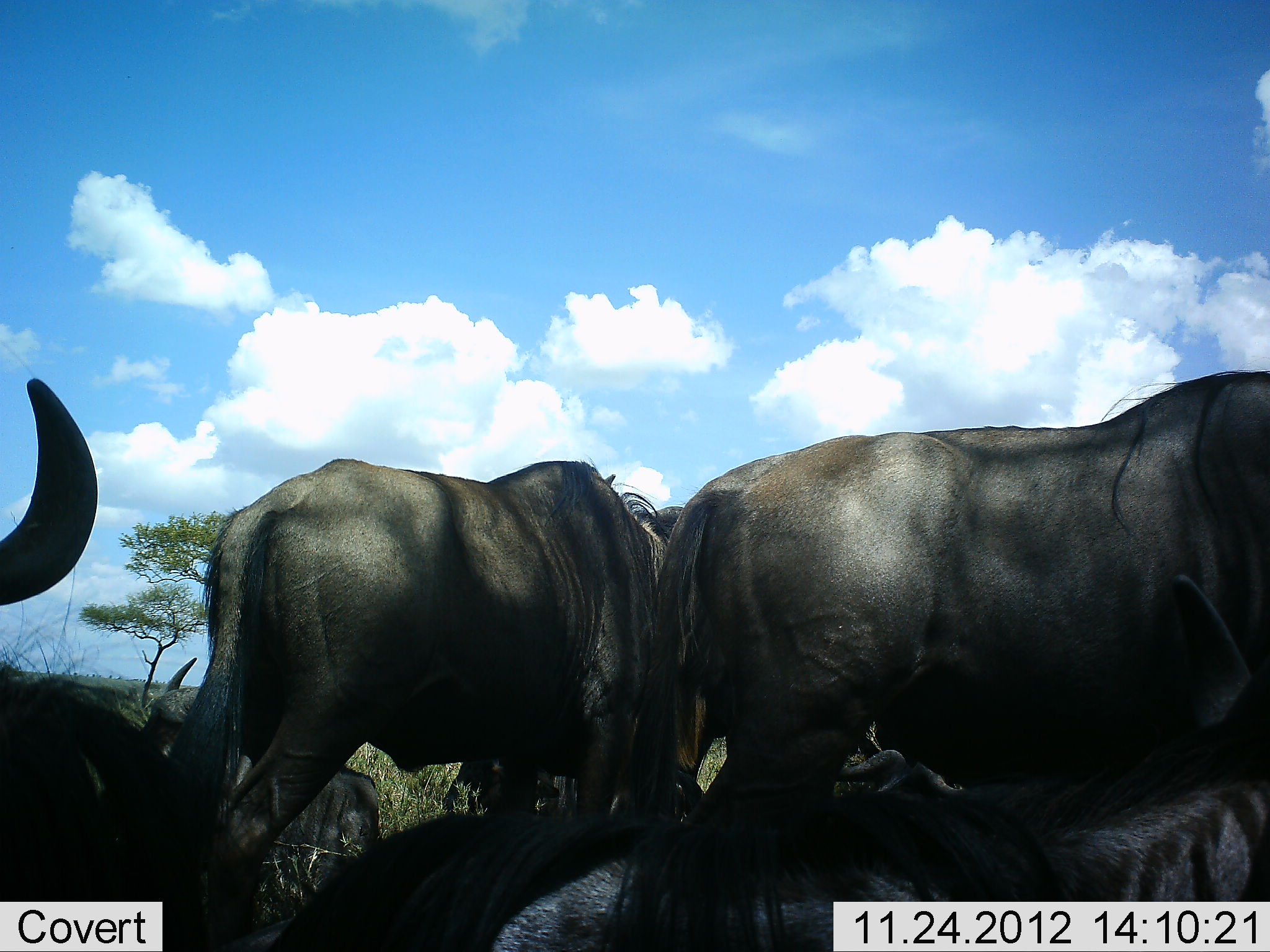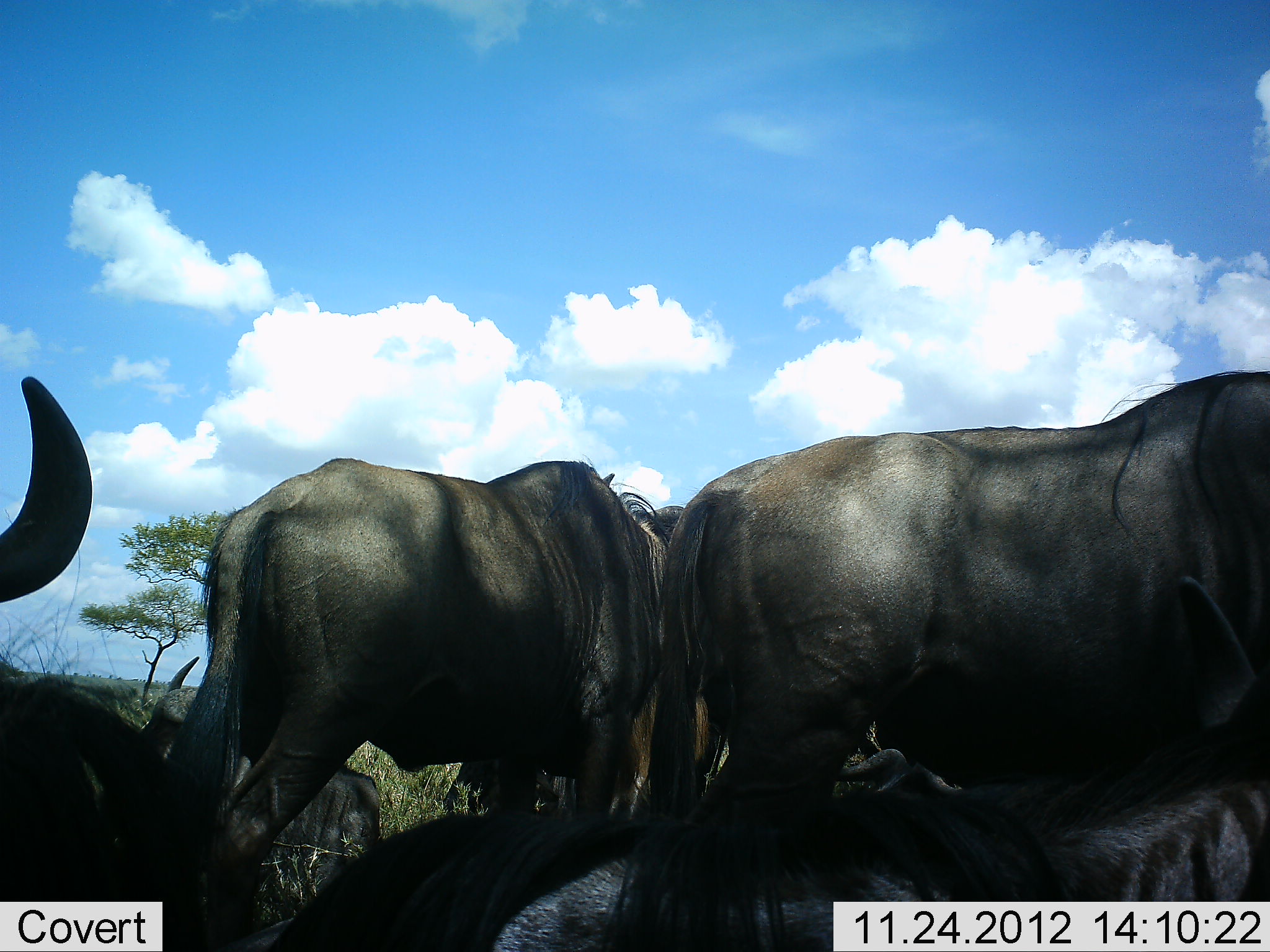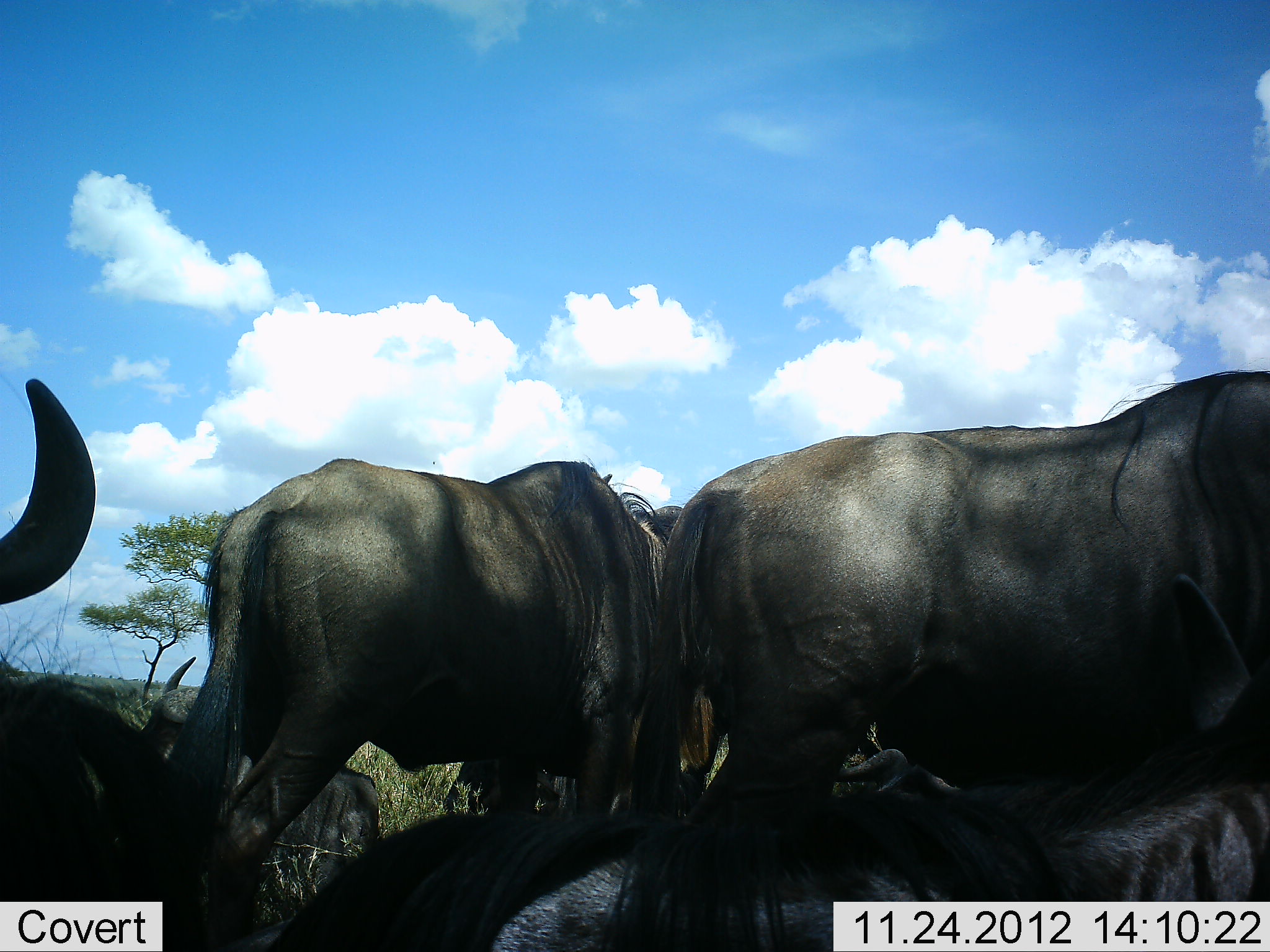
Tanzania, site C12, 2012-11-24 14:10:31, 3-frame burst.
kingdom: Animalia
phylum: Chordata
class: Mammalia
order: Artiodactyla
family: Bovidae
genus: Connochaetes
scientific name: Connochaetes taurinus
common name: blue wildebeest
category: wildebeest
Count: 6.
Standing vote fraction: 80%.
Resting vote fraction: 80%.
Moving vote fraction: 0%.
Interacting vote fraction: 0%.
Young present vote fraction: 0%.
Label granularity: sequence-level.